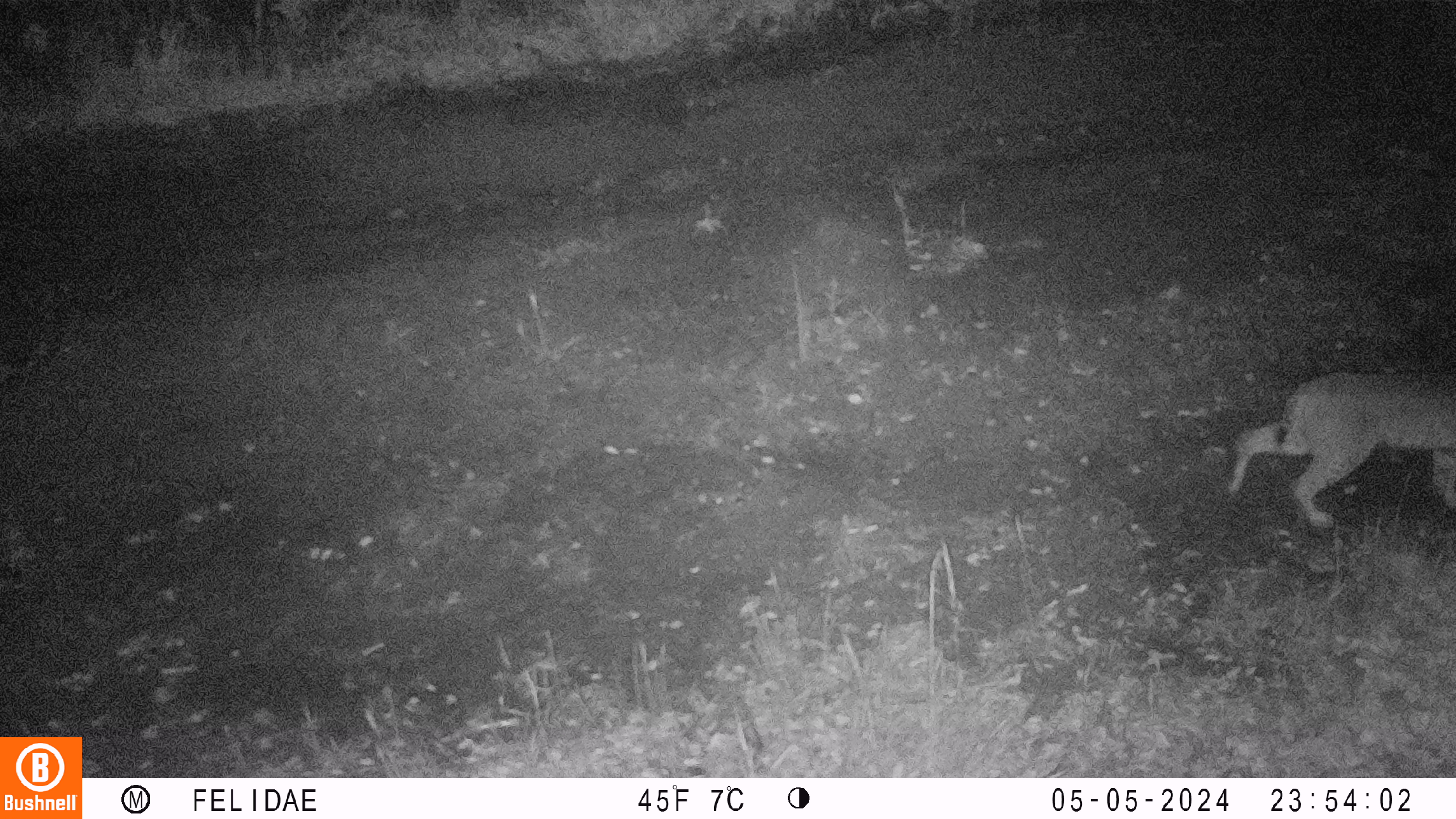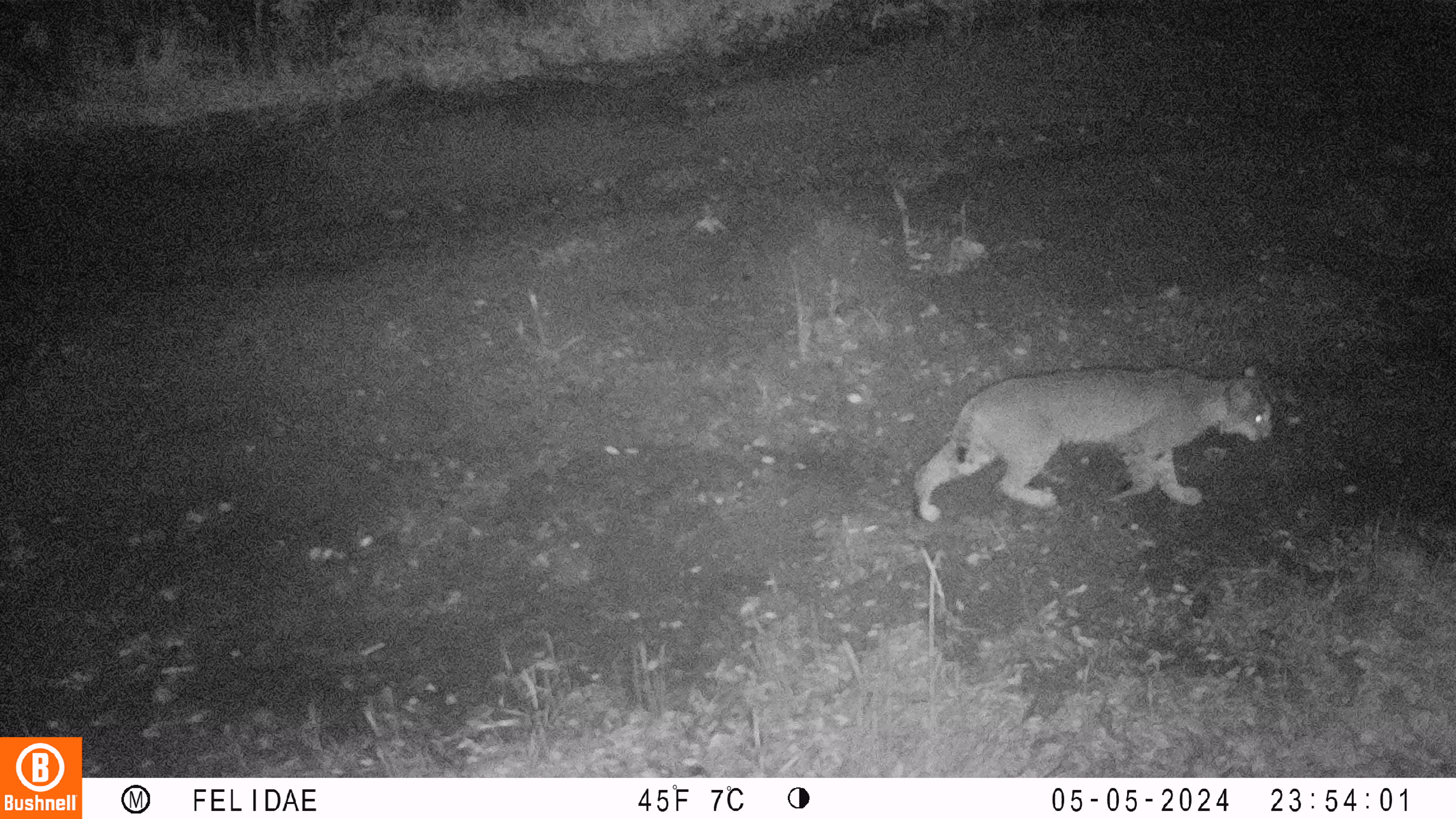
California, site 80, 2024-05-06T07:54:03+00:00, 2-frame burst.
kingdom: Animalia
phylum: Chordata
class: Mammalia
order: Carnivora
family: Felidae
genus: Lynx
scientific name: Lynx rufus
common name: bobcat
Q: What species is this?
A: Bobcat (Lynx rufus).